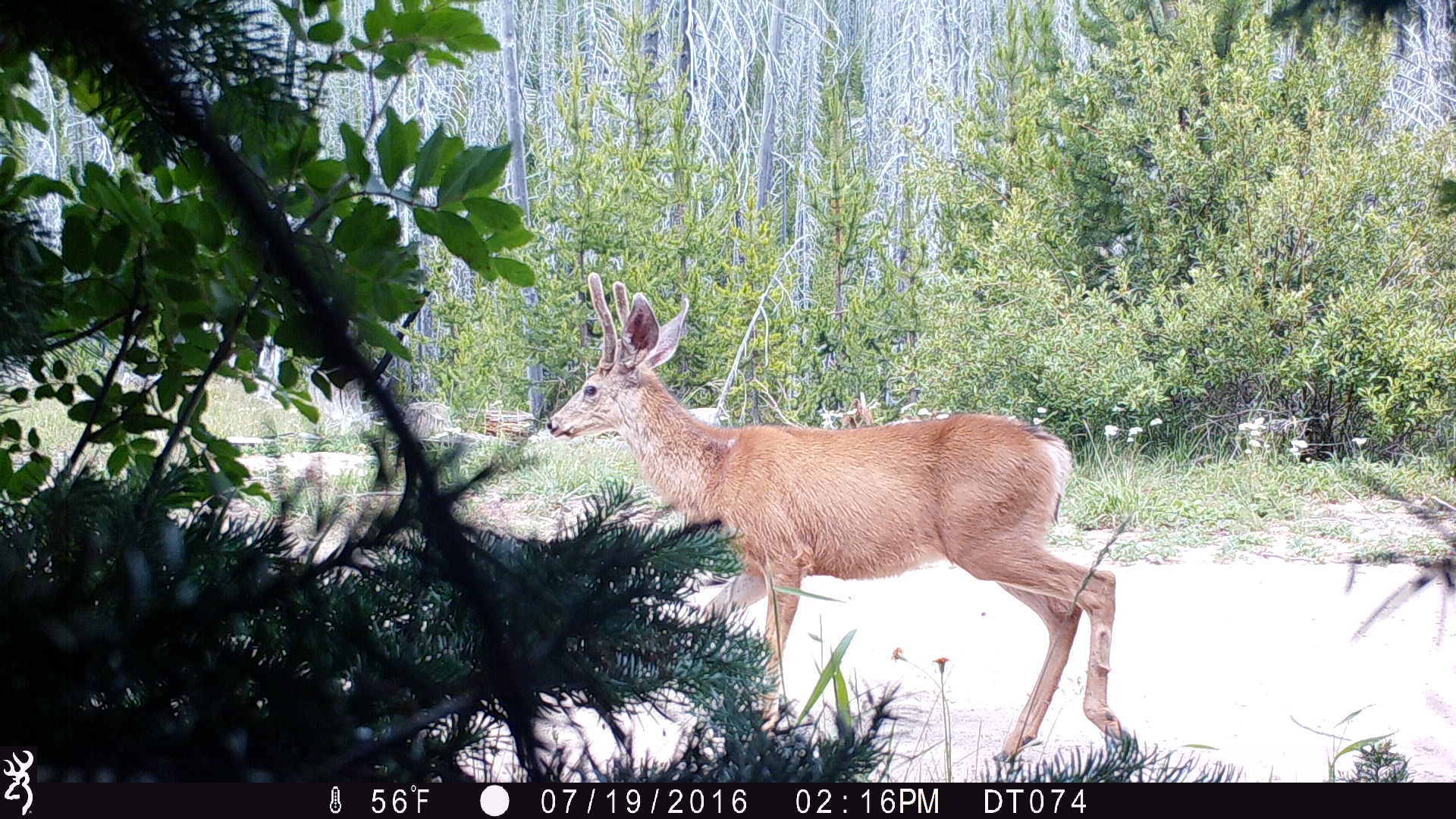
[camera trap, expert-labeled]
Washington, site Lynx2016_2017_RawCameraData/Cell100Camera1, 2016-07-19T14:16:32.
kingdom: Animalia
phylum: Chordata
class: Mammalia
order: Artiodactyla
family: Cervidae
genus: Odocoileus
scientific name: Odocoileus hemionus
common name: mule deer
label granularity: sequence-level